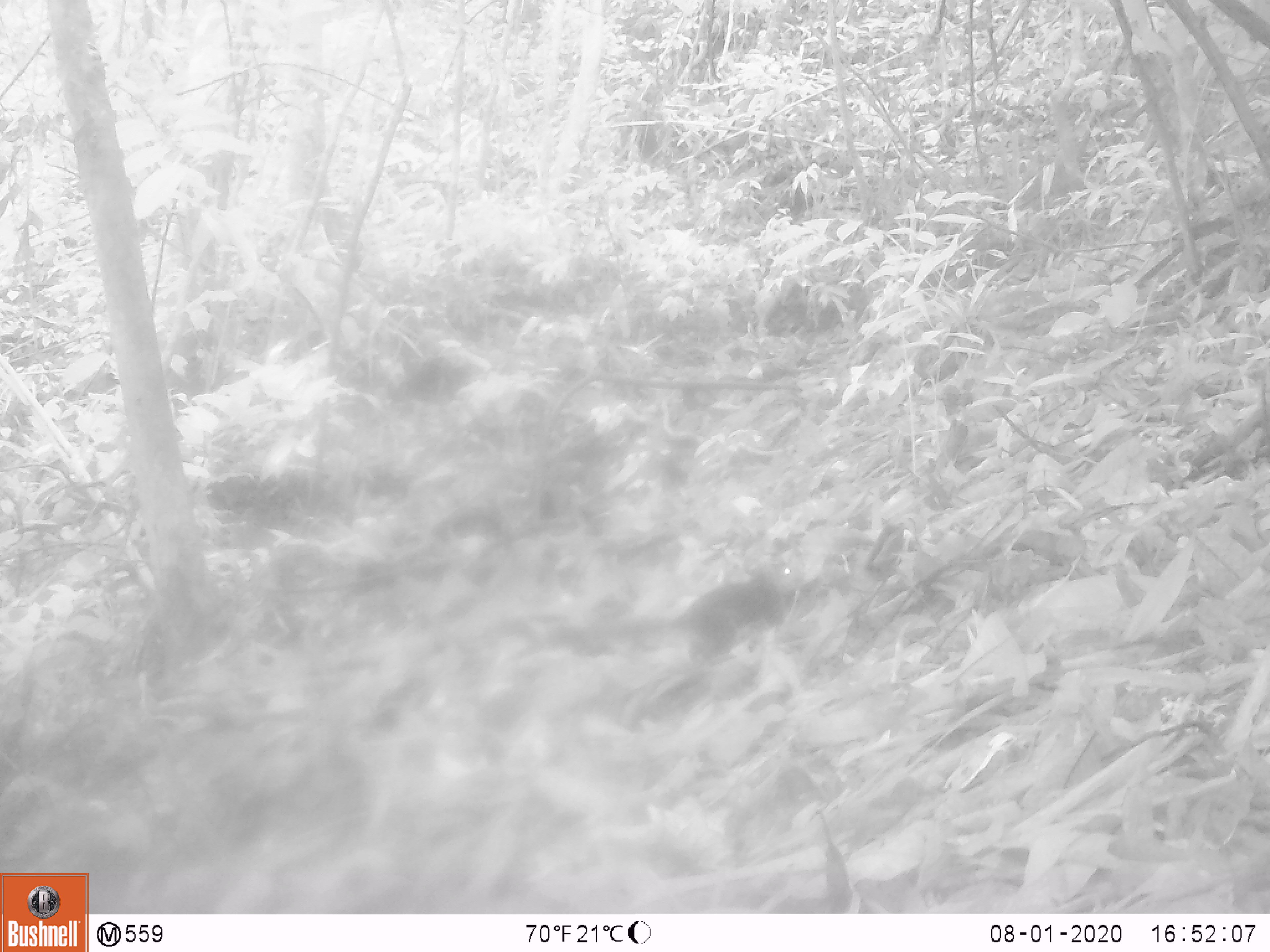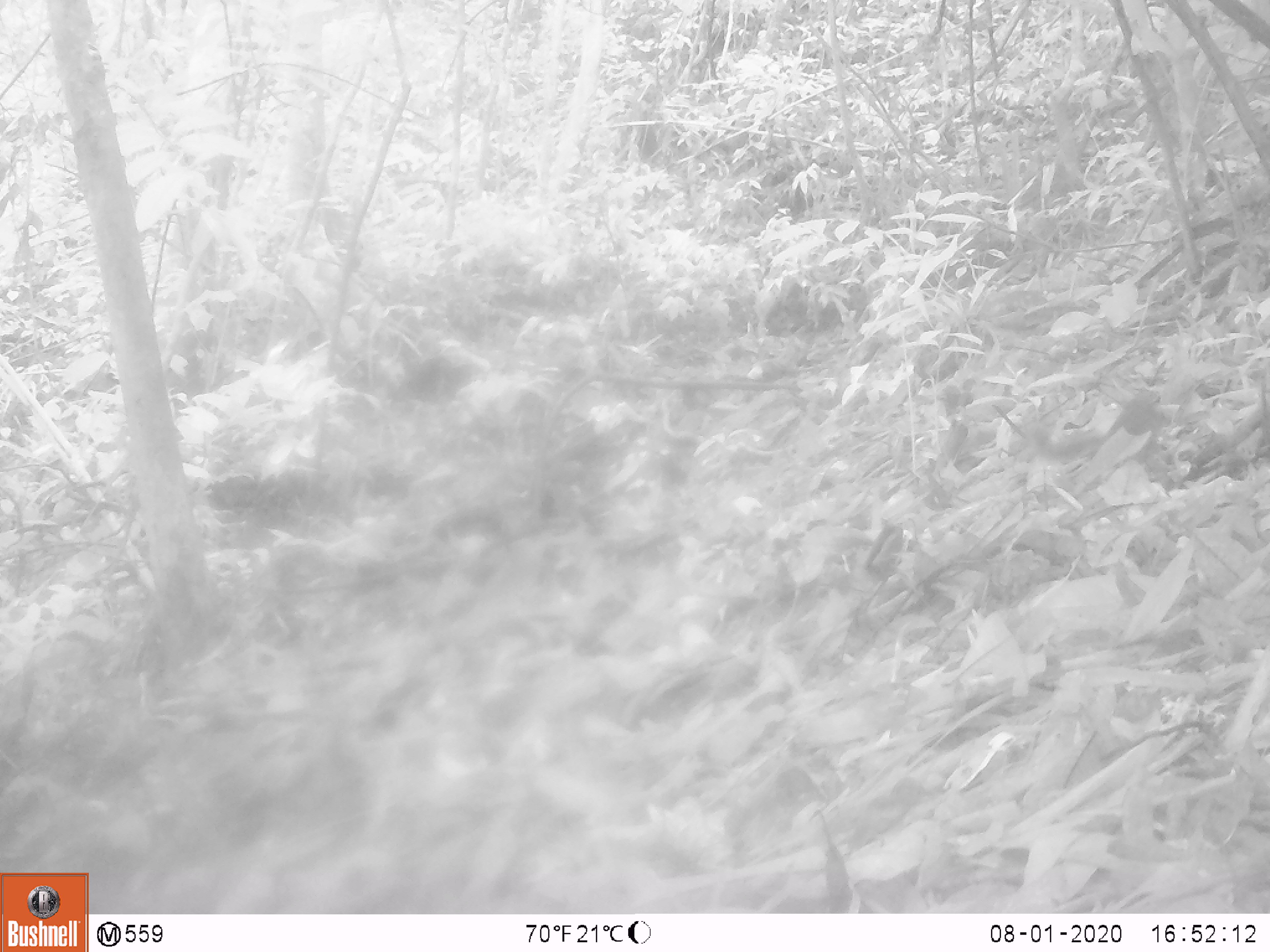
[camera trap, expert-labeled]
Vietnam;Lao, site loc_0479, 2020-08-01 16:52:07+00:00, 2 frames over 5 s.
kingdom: Animalia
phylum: Chordata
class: Mammalia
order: Rodentia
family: Sciuridae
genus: Sciurus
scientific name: Sciurus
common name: squirrel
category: unidentified squirrel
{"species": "unidentified squirrel (squirrel) (Sciurus)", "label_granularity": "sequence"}